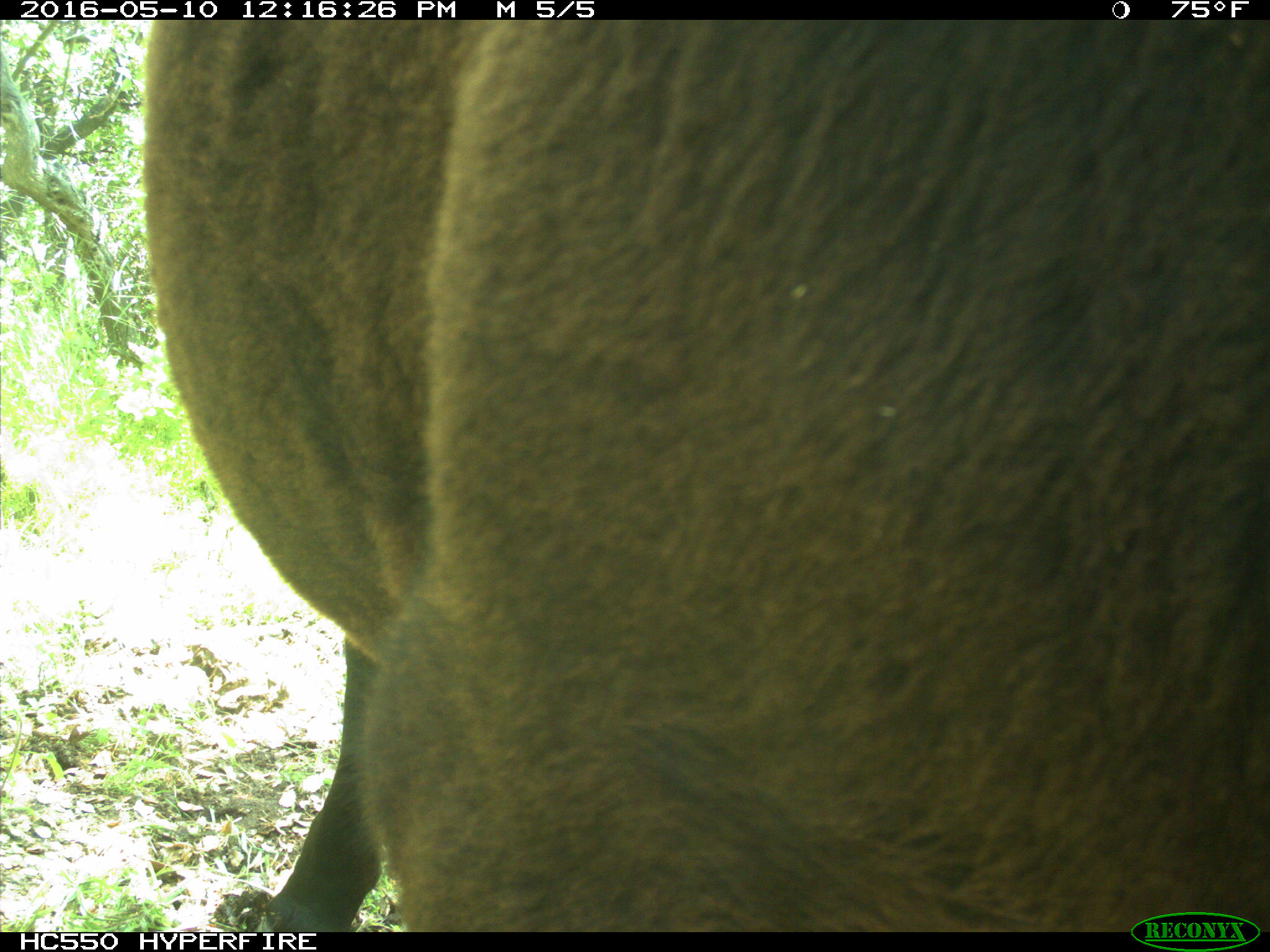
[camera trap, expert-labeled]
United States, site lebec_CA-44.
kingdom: Animalia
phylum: Chordata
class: Mammalia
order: Artiodactyla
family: Bovidae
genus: Bos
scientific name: Bos taurus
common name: domestic cow